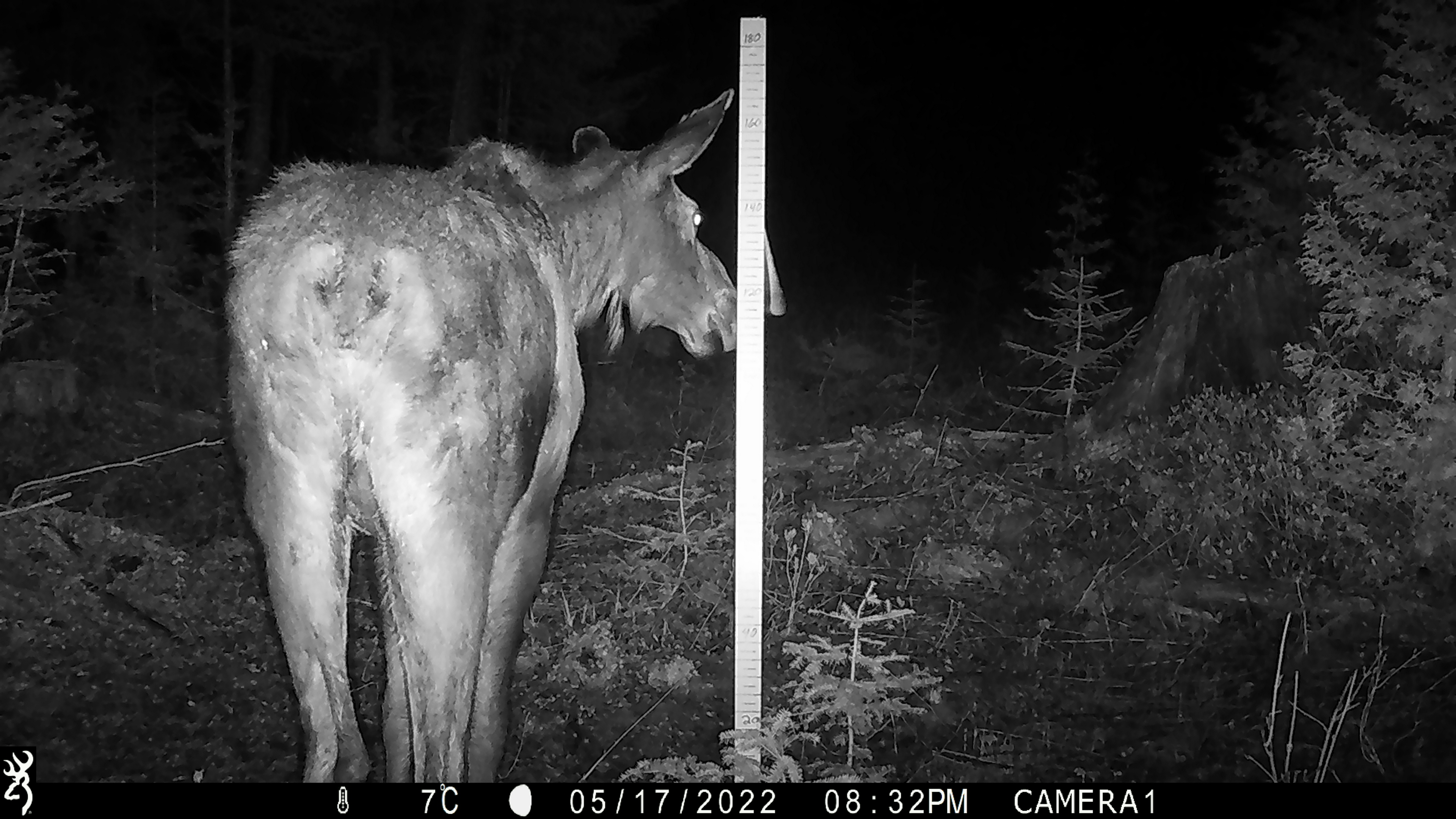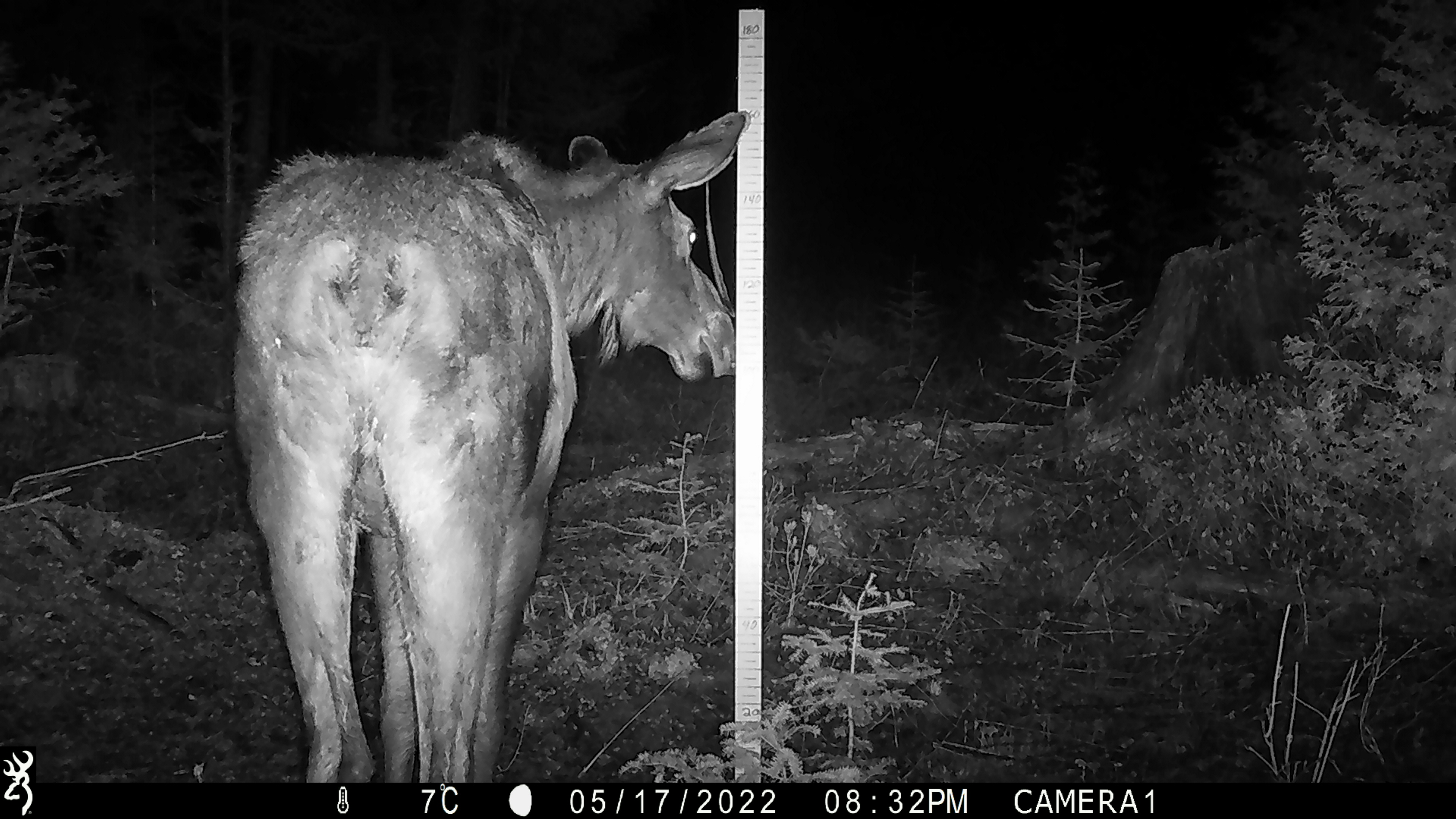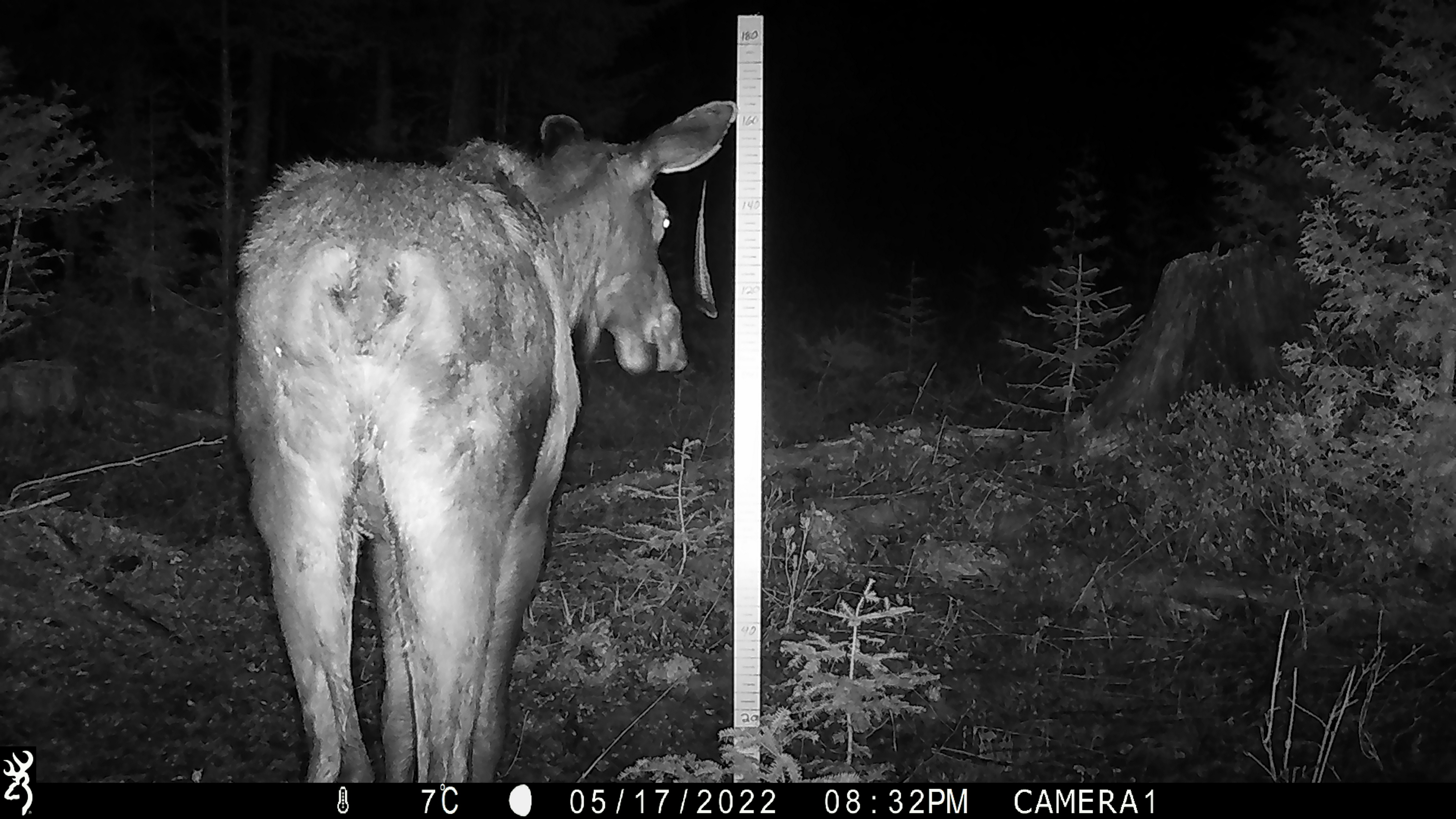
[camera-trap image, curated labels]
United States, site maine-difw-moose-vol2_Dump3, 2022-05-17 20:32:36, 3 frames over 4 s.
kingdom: Animalia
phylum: Chordata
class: Mammalia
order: Artiodactyla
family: Cervidae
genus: Alces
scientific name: Alces alces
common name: moose